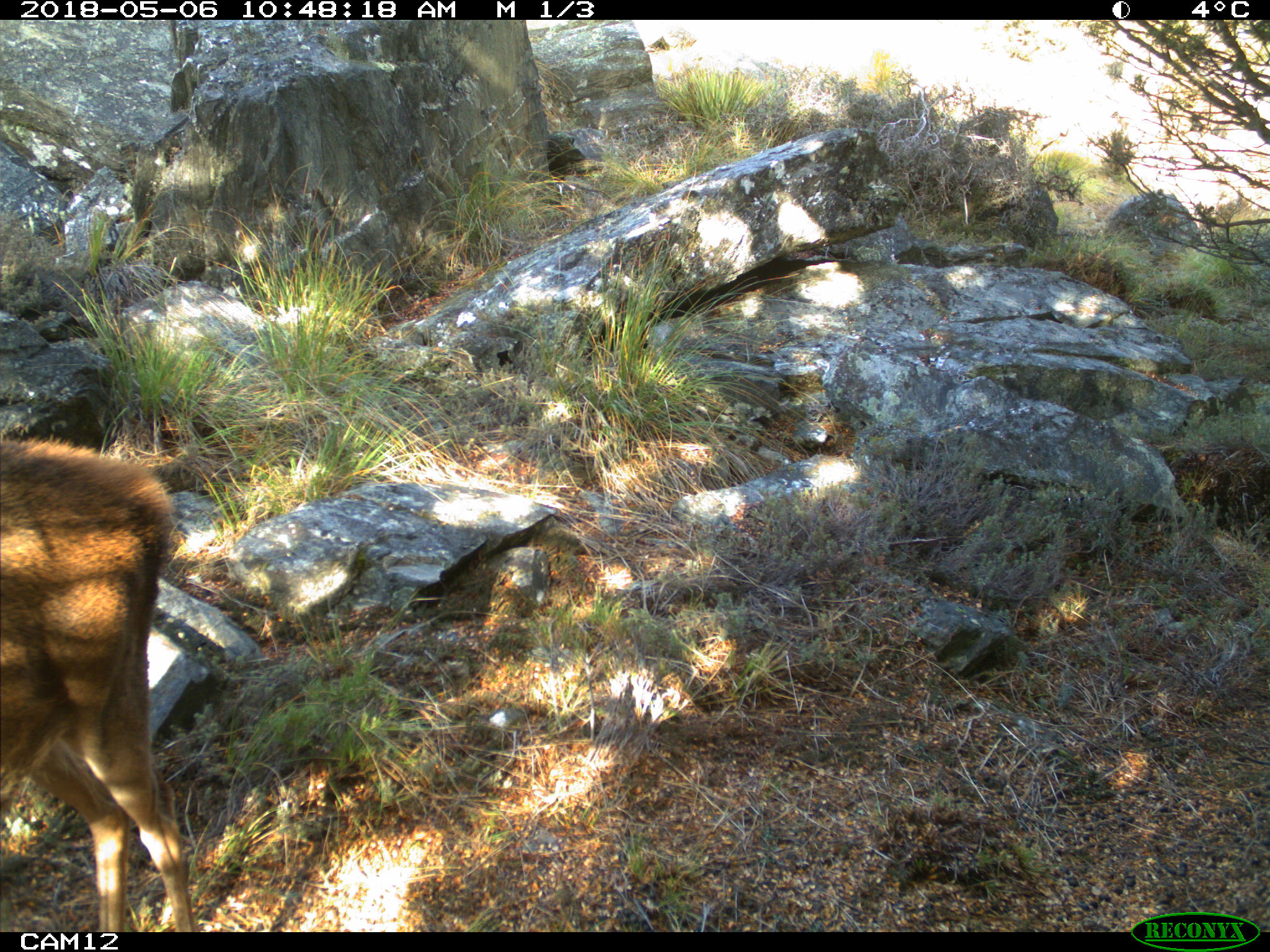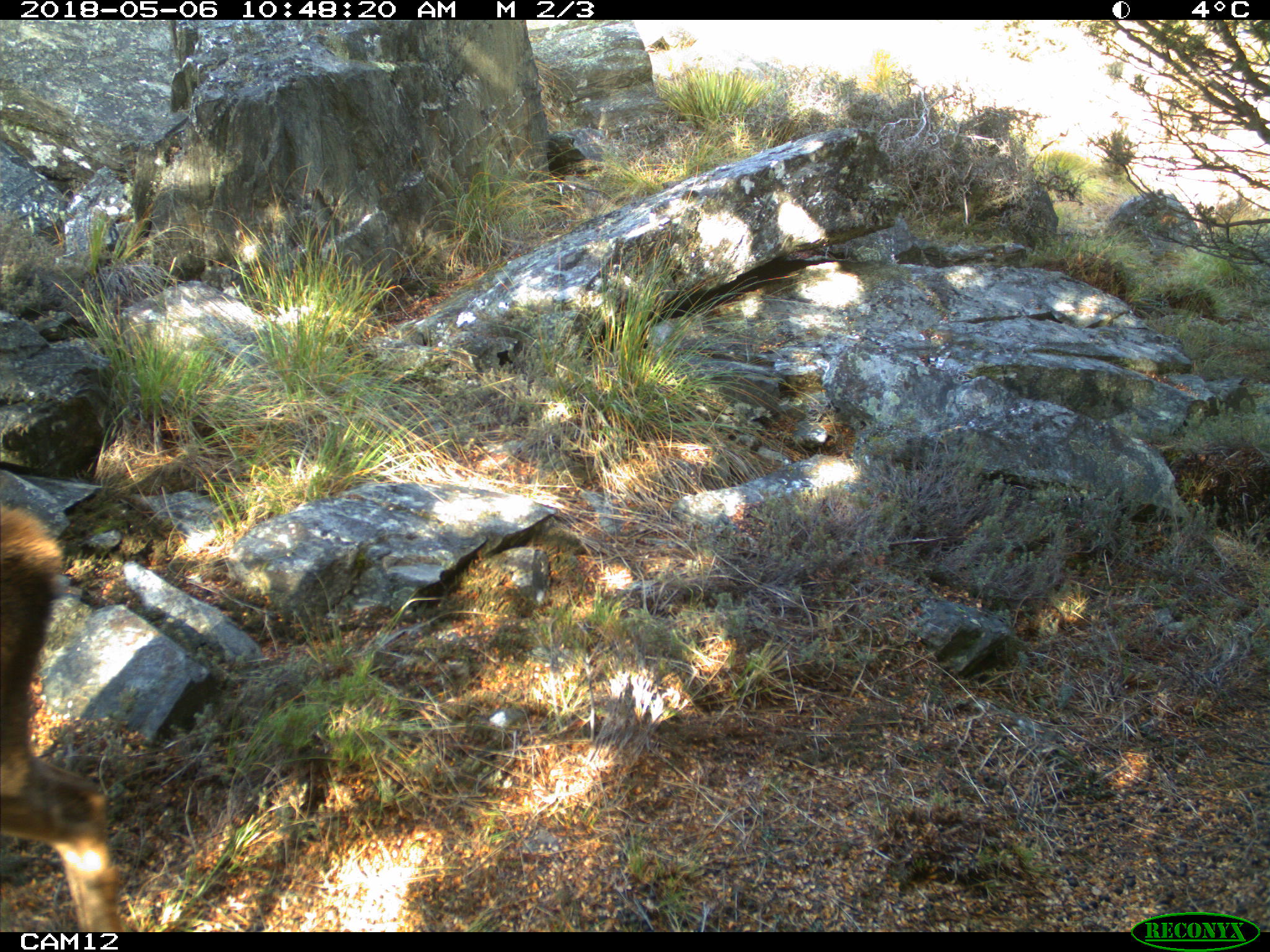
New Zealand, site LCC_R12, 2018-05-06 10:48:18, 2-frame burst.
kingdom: Animalia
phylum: Chordata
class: Mammalia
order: Artiodactyla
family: Cervidae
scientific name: Cervidae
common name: deer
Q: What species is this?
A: Deer (Cervidae).